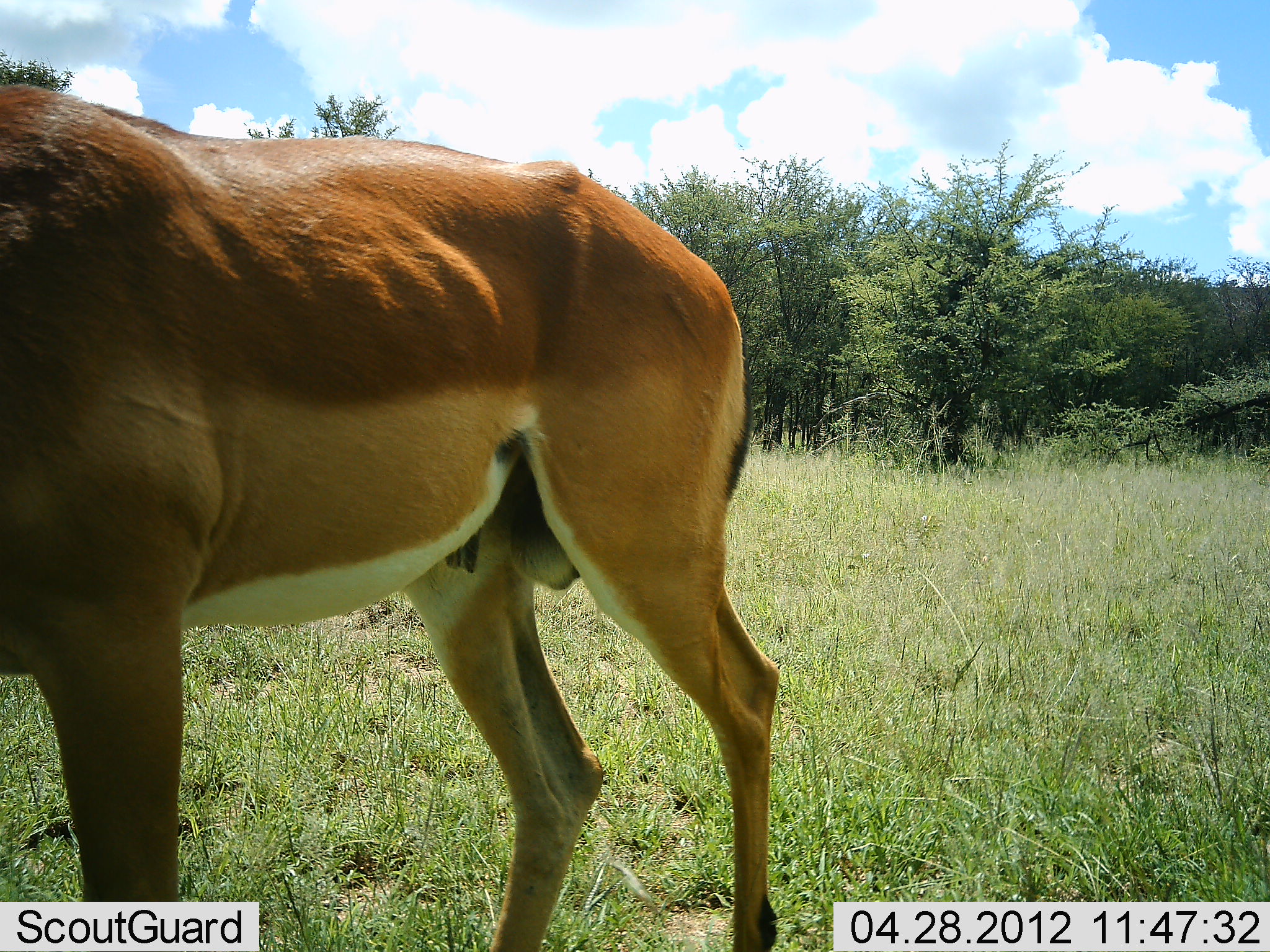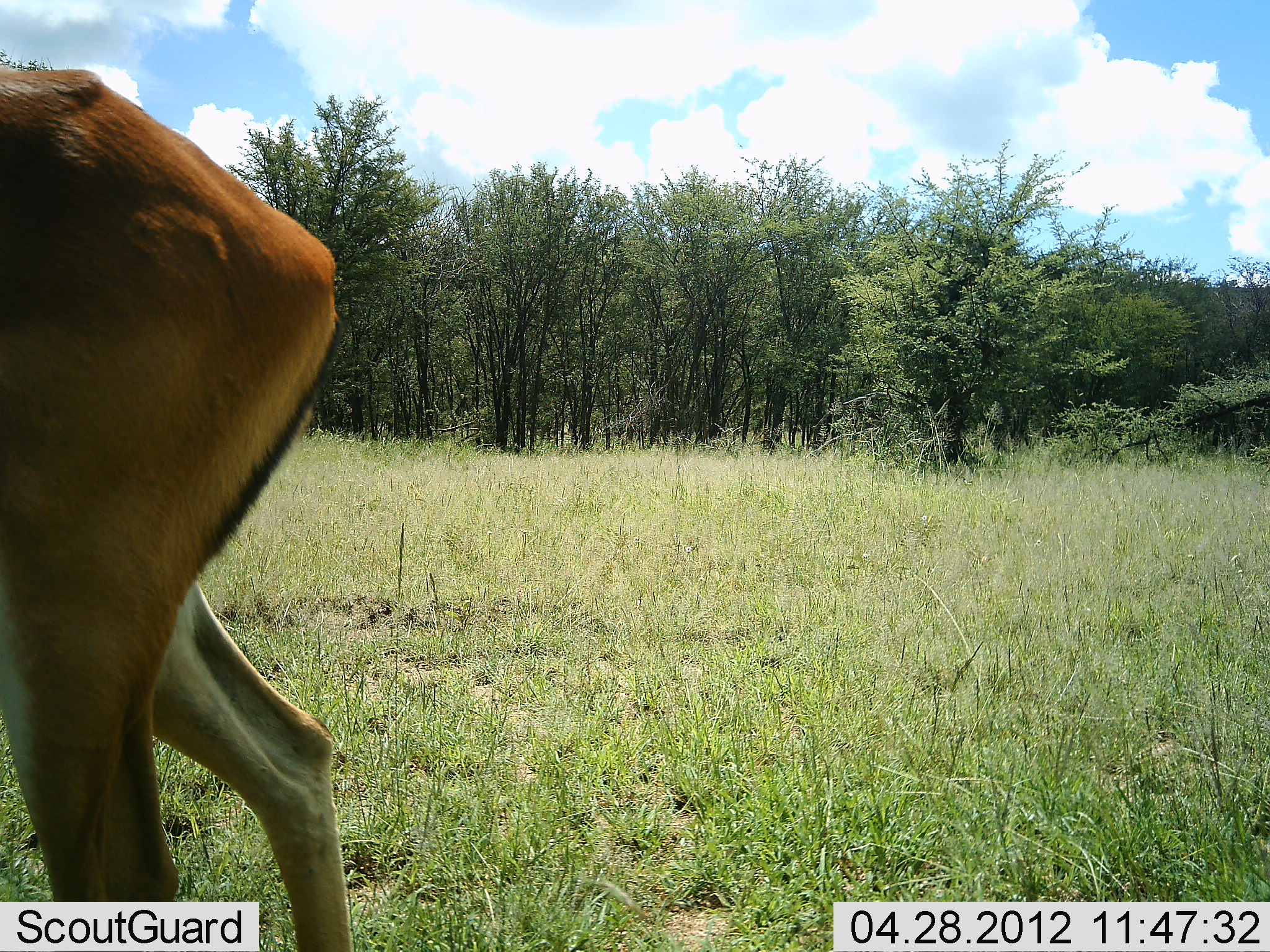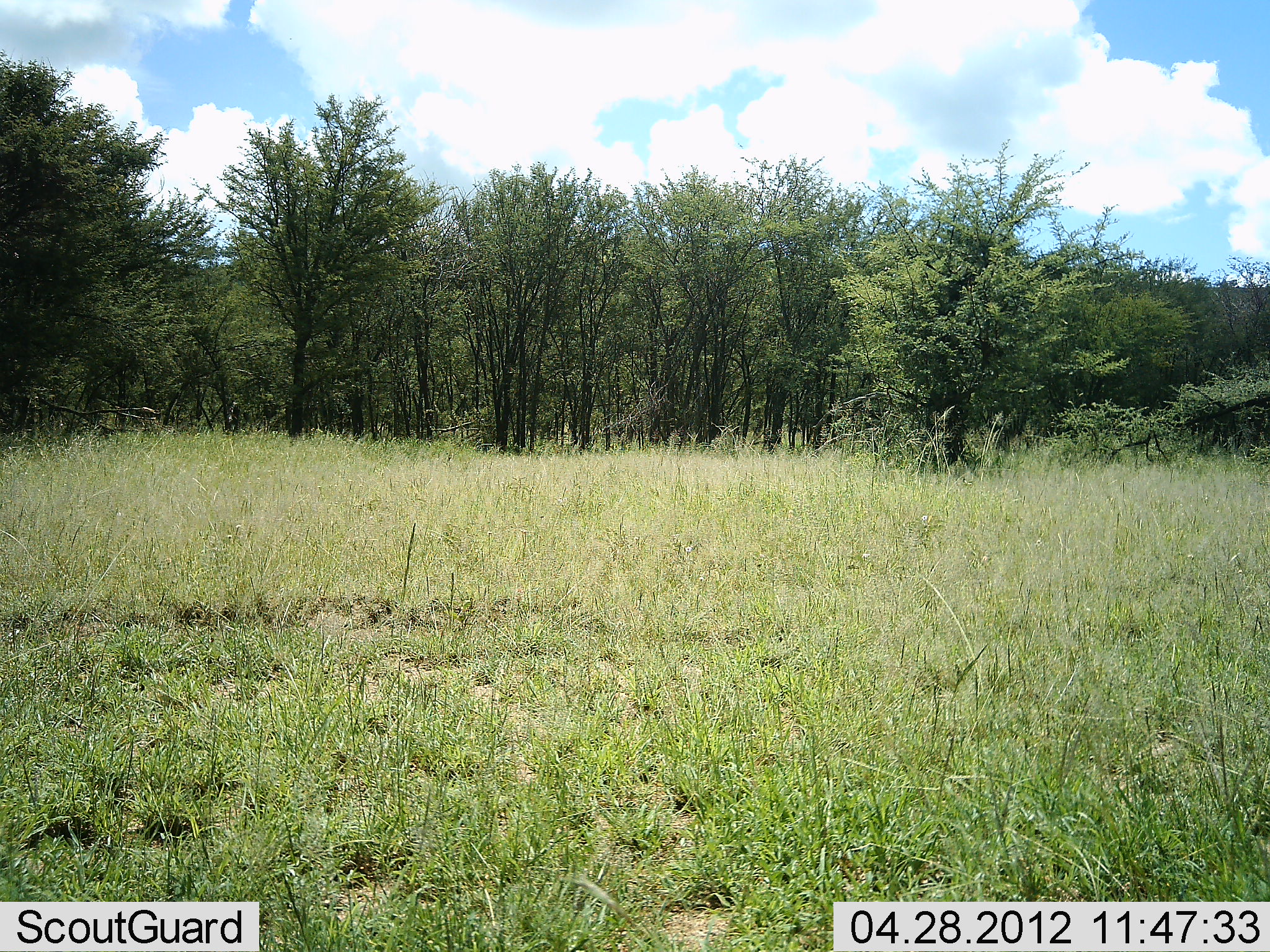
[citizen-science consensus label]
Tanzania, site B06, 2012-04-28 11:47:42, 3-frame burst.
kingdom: Animalia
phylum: Chordata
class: Mammalia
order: Artiodactyla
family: Bovidae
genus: Aepyceros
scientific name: Aepyceros melampus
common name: impala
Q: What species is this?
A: Impala (Aepyceros melampus).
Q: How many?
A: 1.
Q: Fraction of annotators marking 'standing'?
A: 7%.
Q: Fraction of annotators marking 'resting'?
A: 0%.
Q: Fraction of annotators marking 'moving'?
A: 93%.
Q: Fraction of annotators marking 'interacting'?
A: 0%.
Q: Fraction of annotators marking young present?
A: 0%.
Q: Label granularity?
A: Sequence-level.